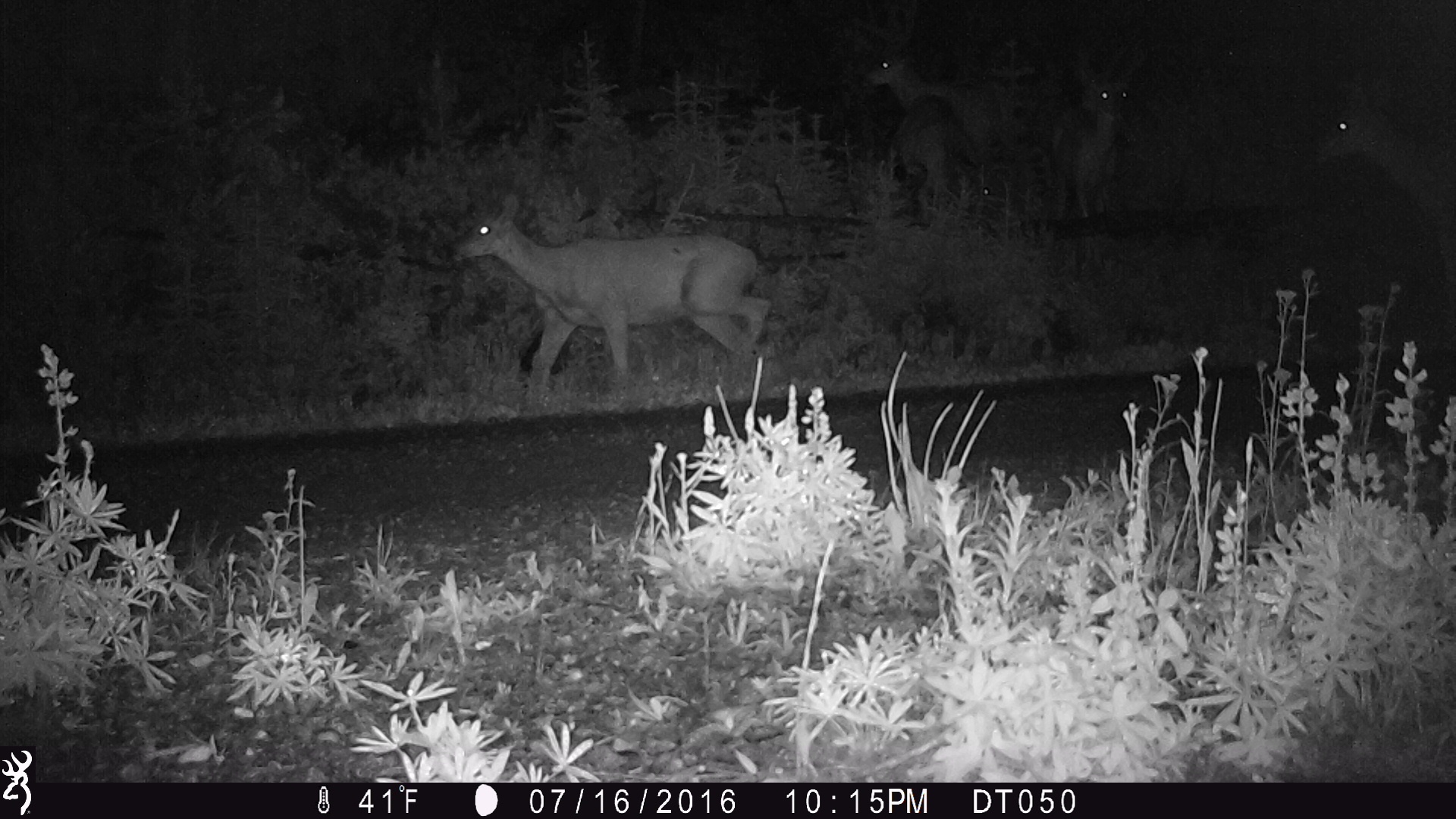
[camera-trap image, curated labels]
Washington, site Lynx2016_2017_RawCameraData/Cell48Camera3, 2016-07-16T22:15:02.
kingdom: Animalia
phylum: Chordata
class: Mammalia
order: Artiodactyla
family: Cervidae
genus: Odocoileus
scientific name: Odocoileus hemionus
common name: mule deer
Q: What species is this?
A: Odocoileus hemionus (mule deer).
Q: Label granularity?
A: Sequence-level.